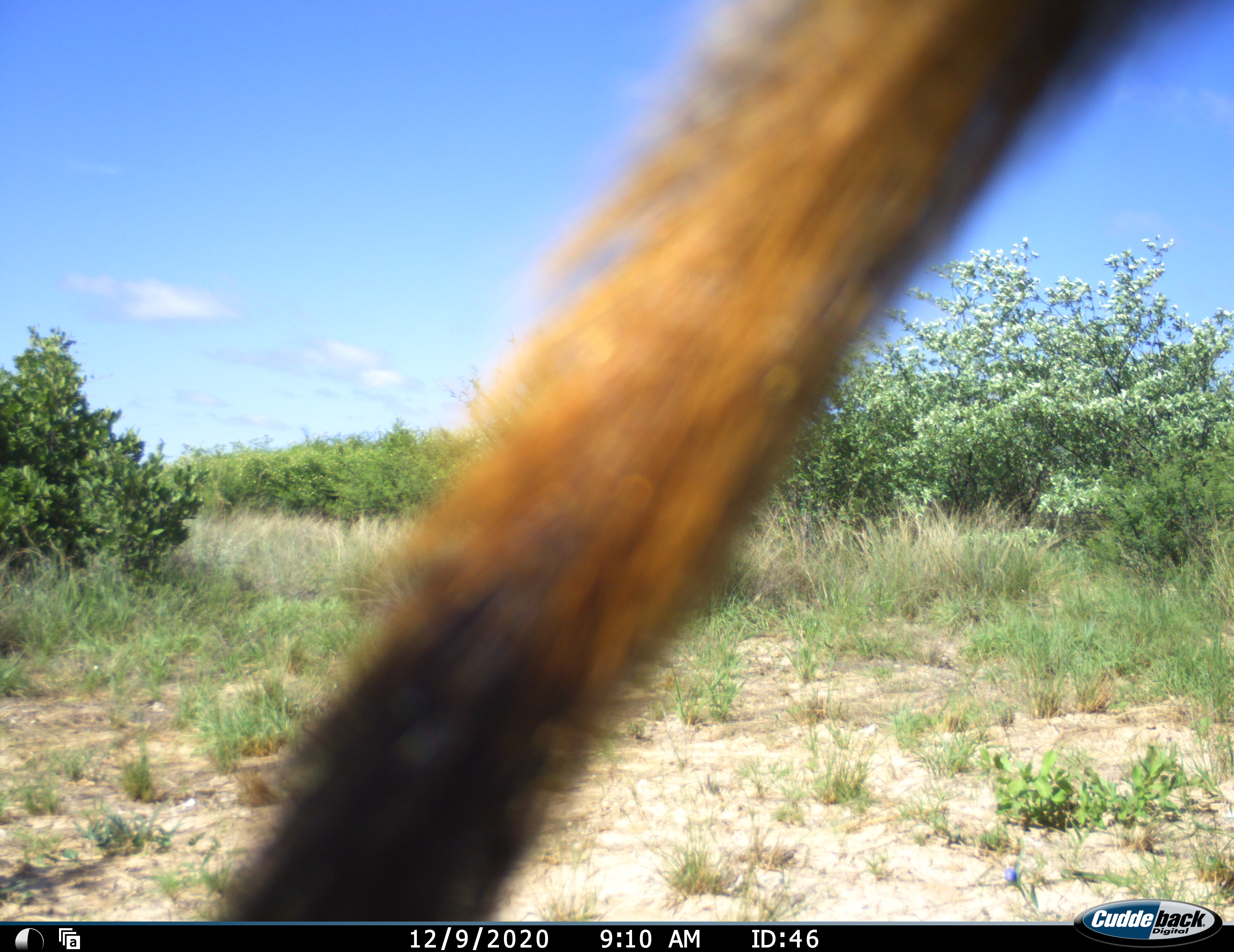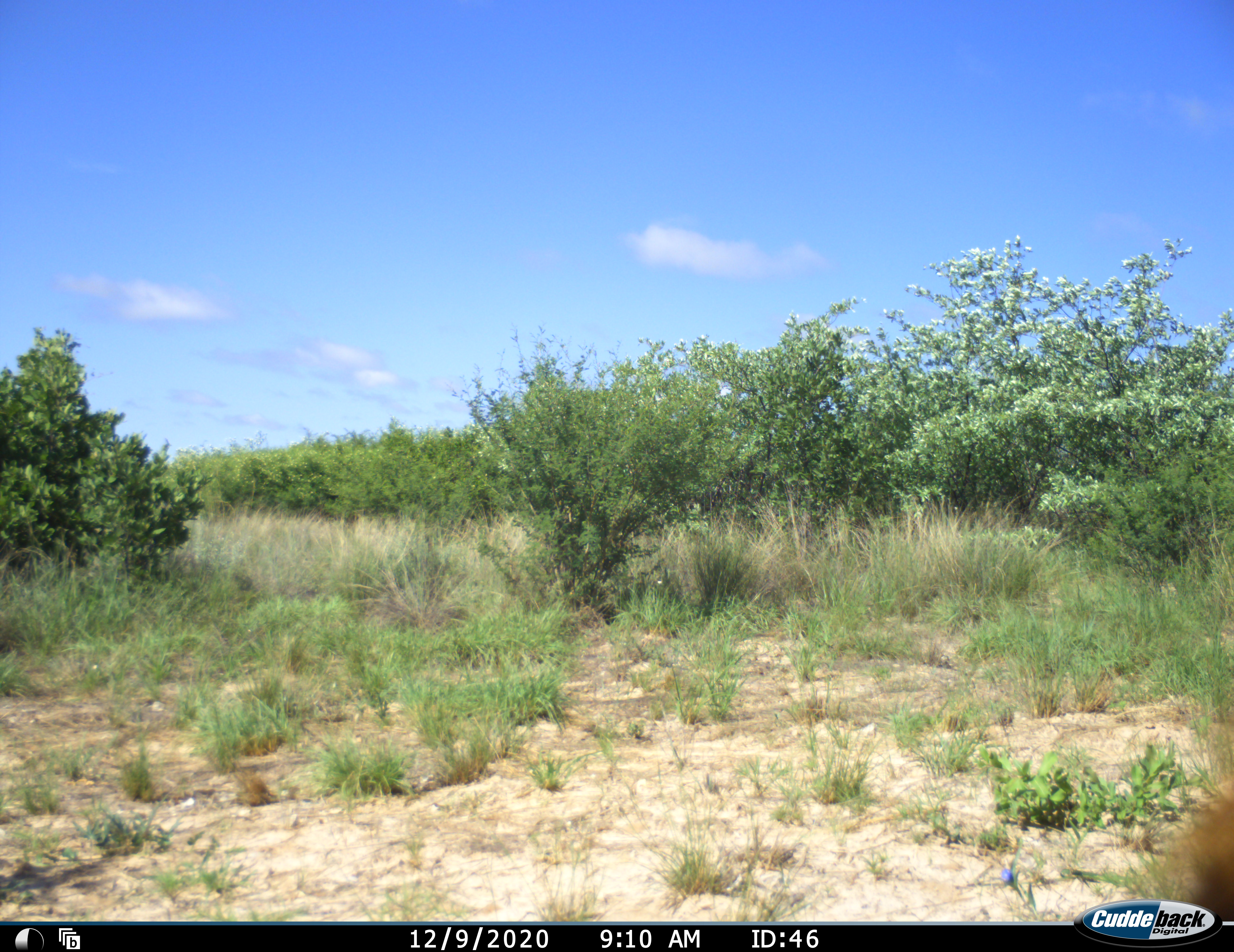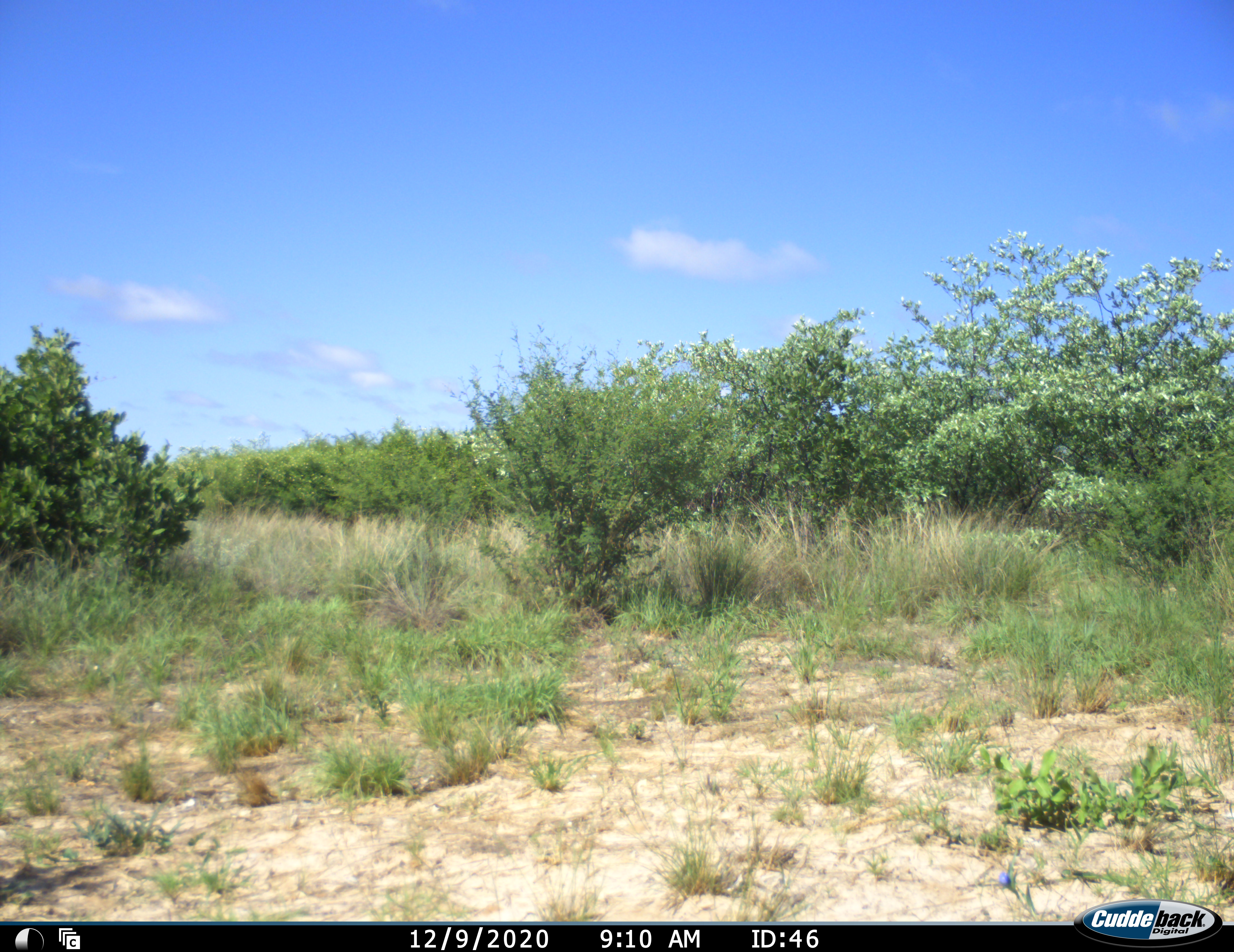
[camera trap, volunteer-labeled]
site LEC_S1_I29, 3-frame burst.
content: unidentified animal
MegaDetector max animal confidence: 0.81